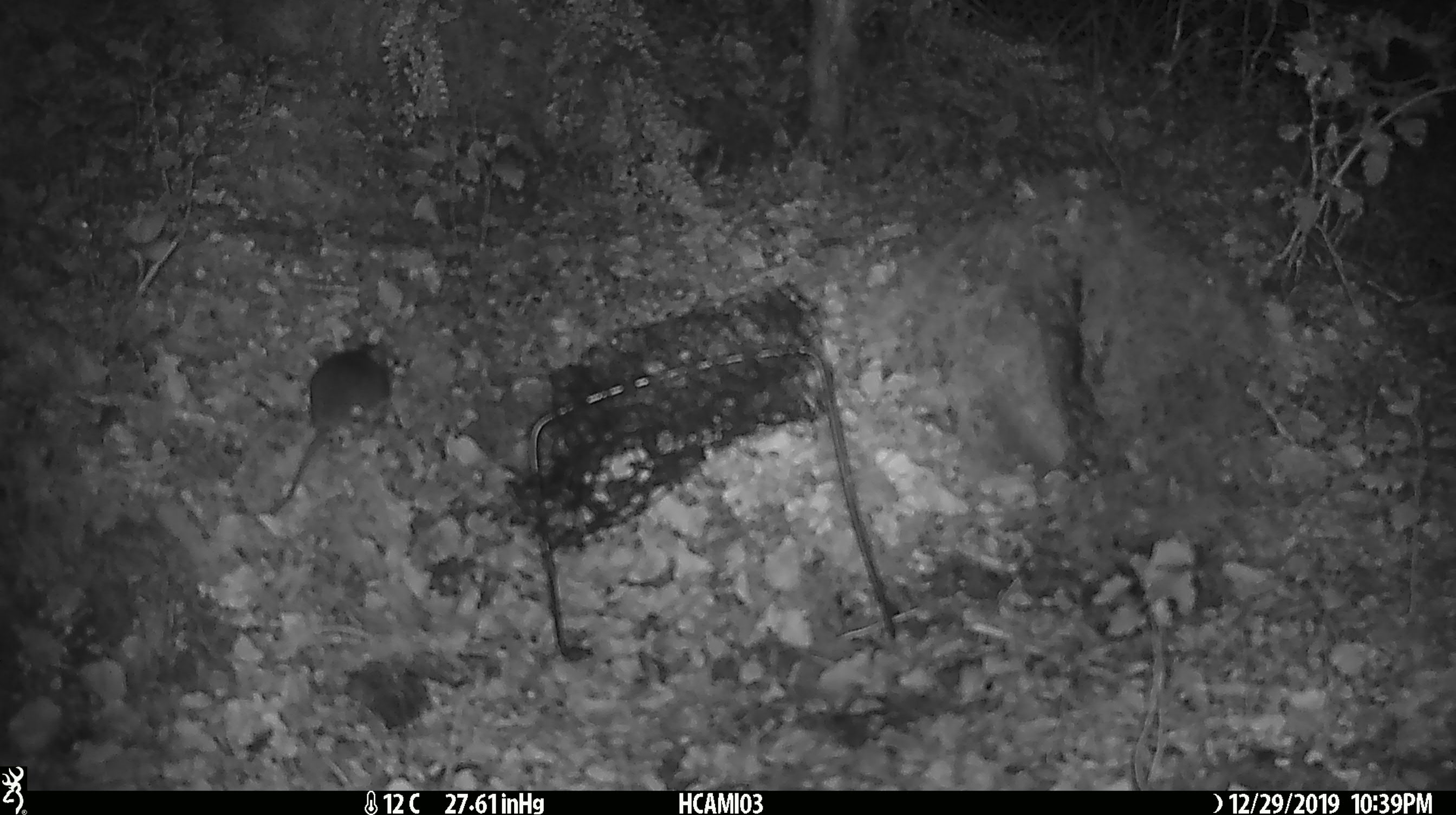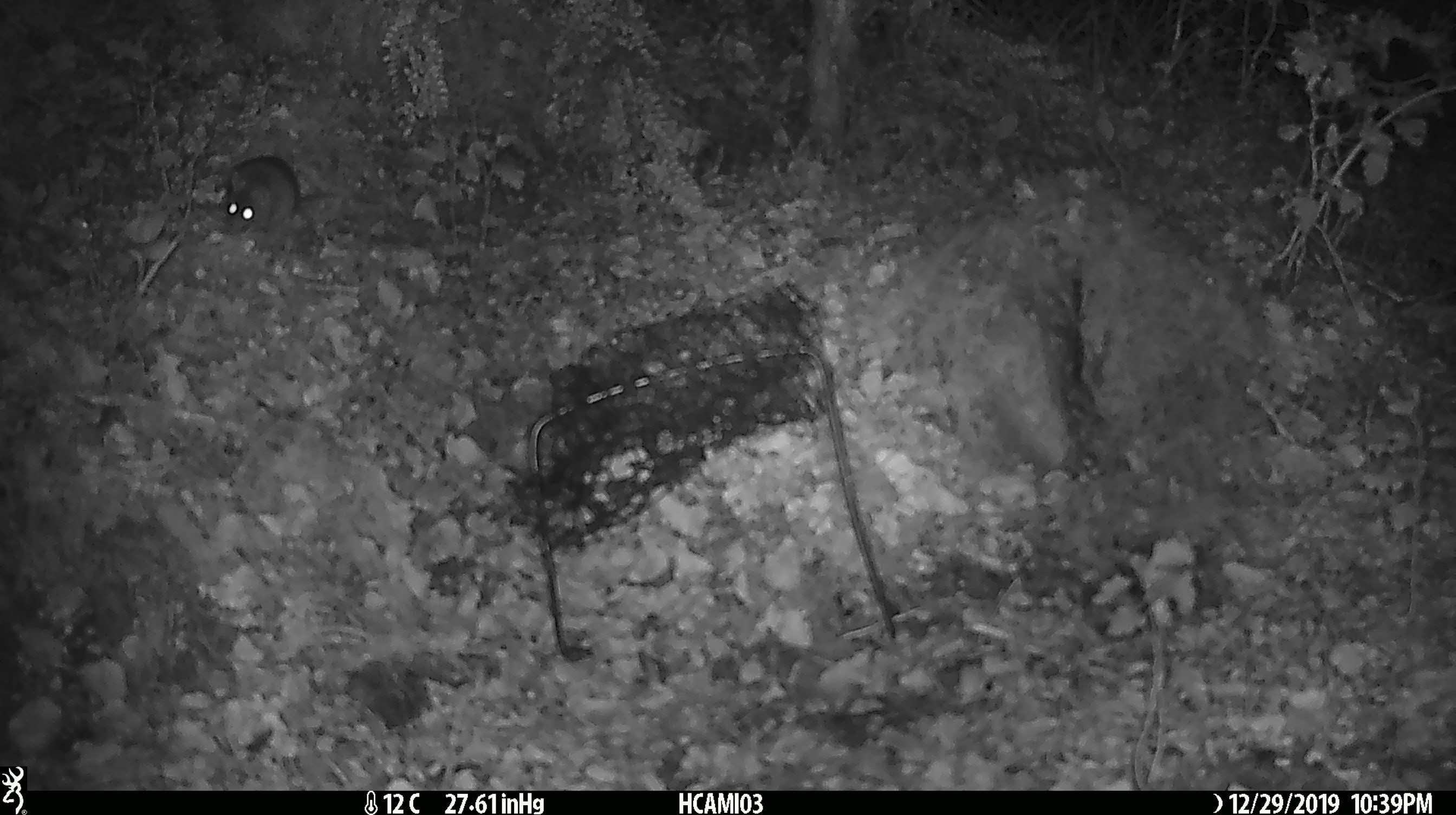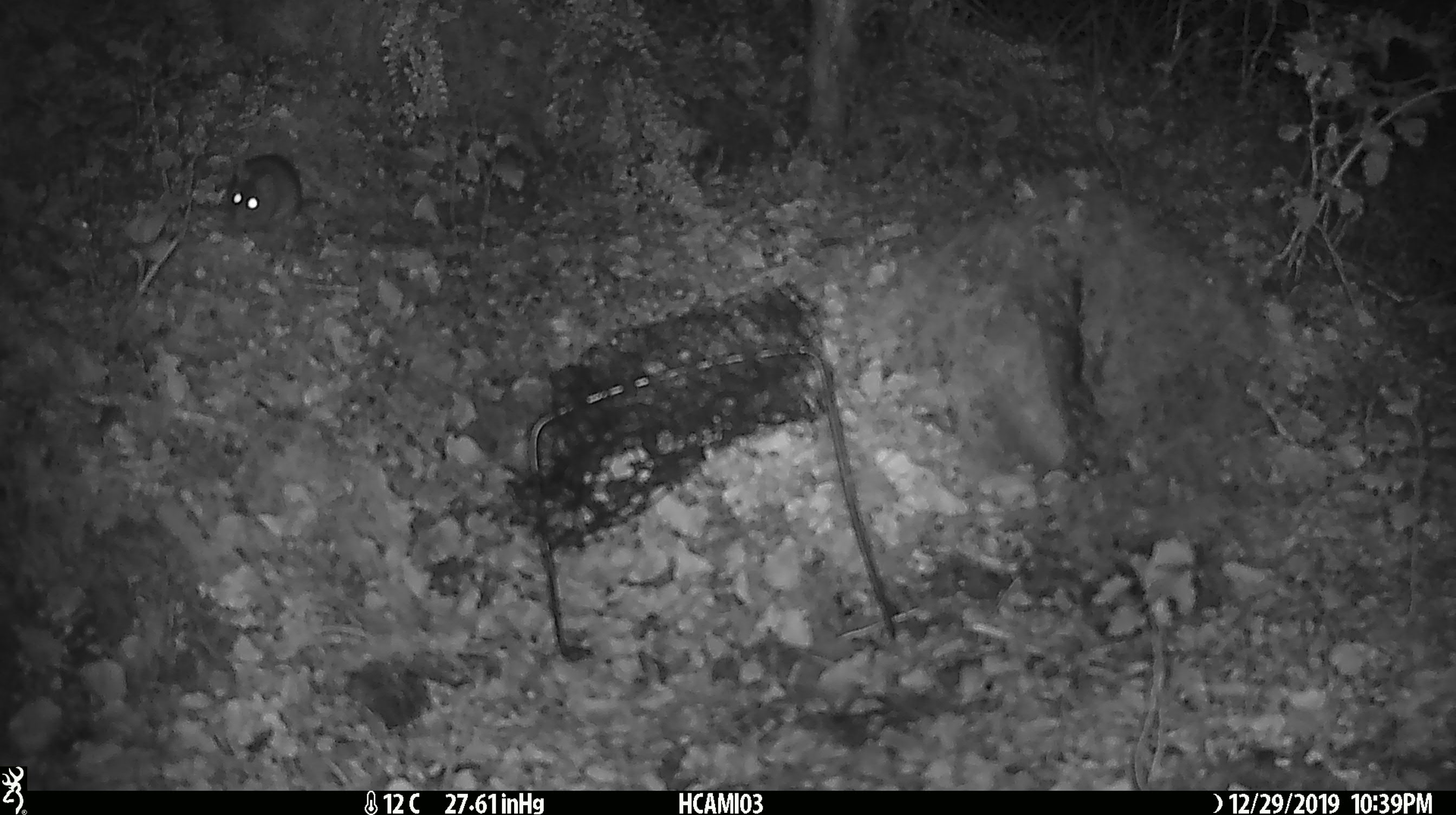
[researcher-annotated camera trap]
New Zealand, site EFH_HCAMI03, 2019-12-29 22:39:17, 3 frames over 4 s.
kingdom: Animalia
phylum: Chordata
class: Mammalia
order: Rodentia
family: Muridae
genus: Mus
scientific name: Mus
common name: mouse